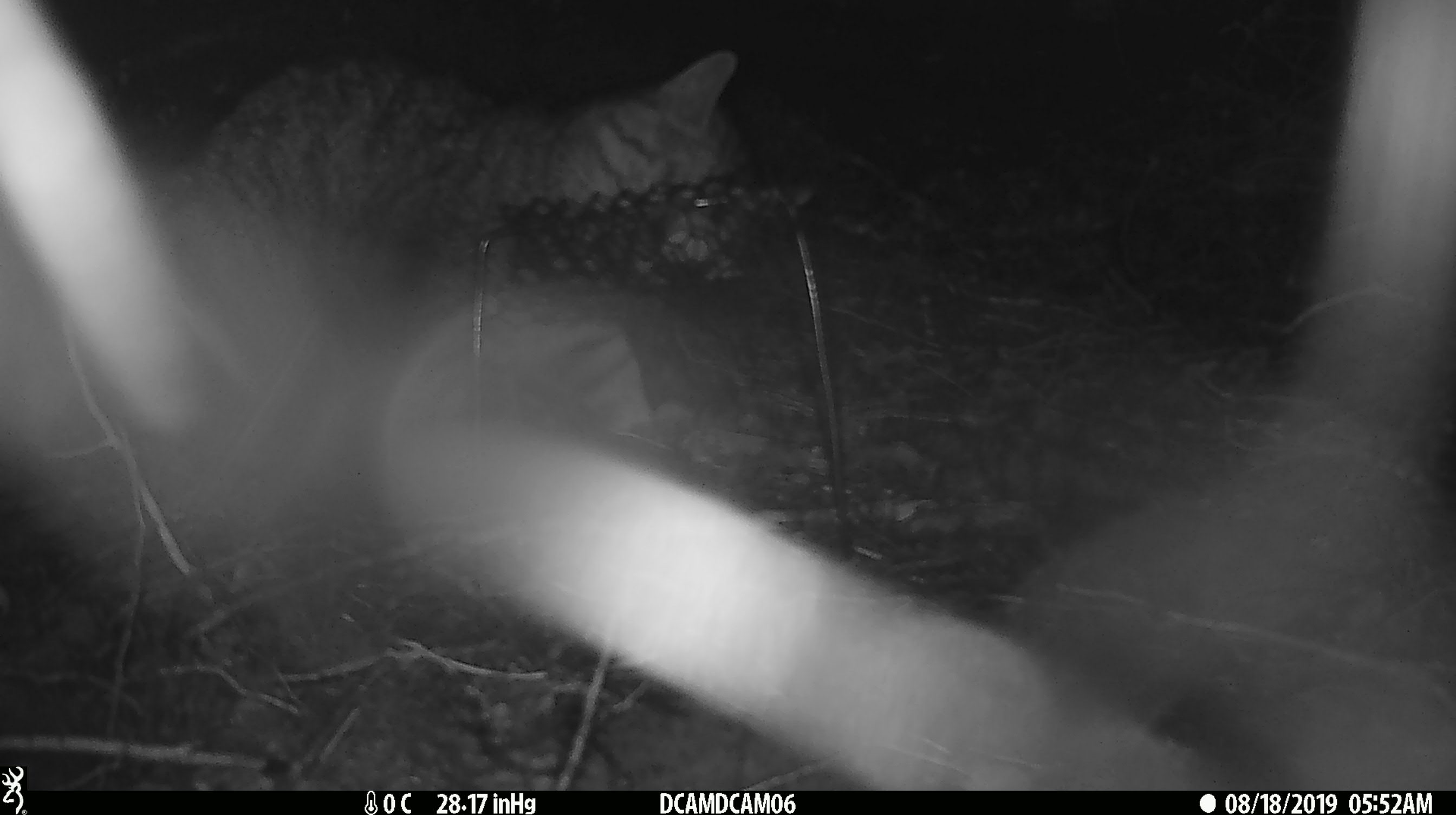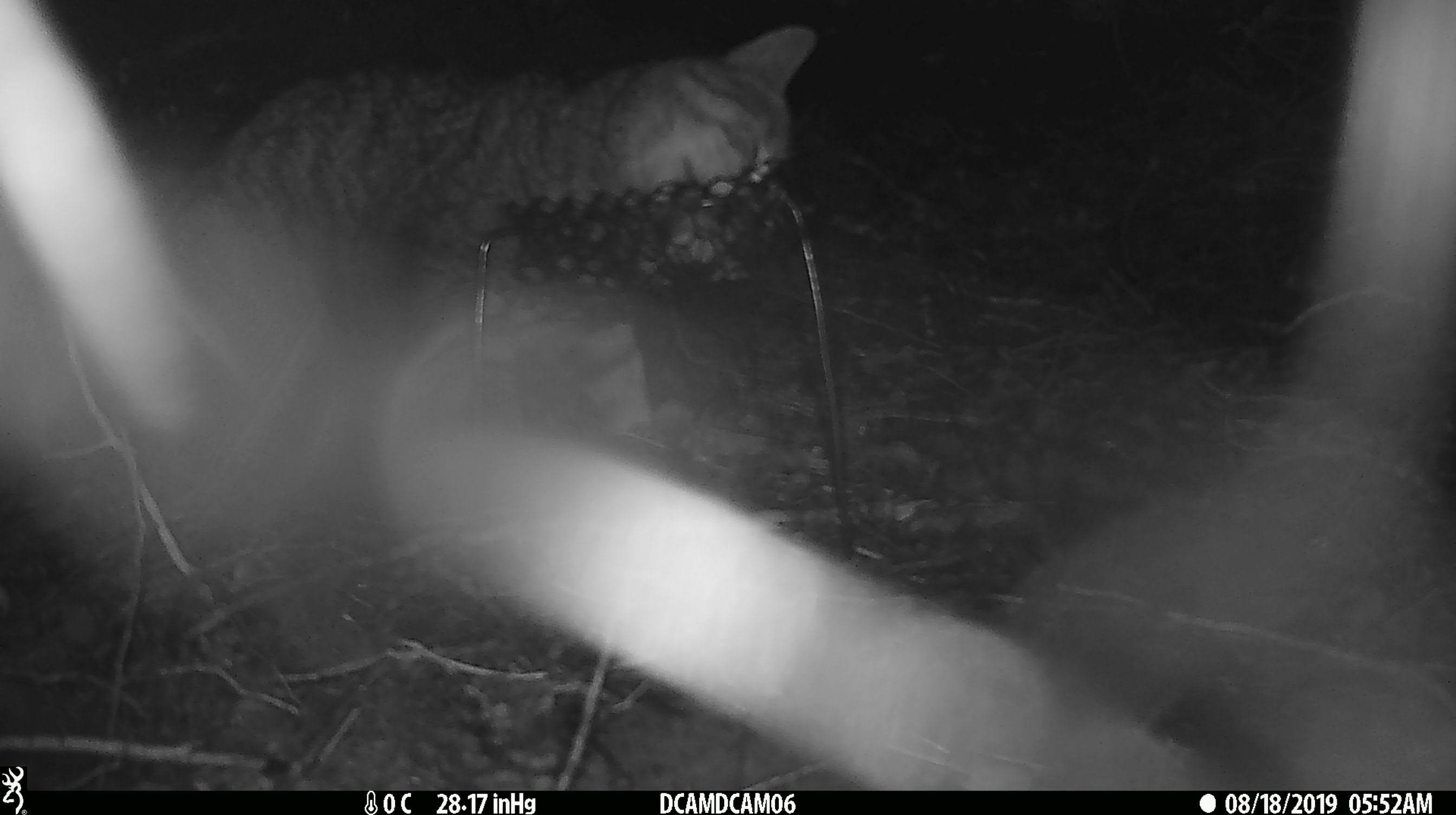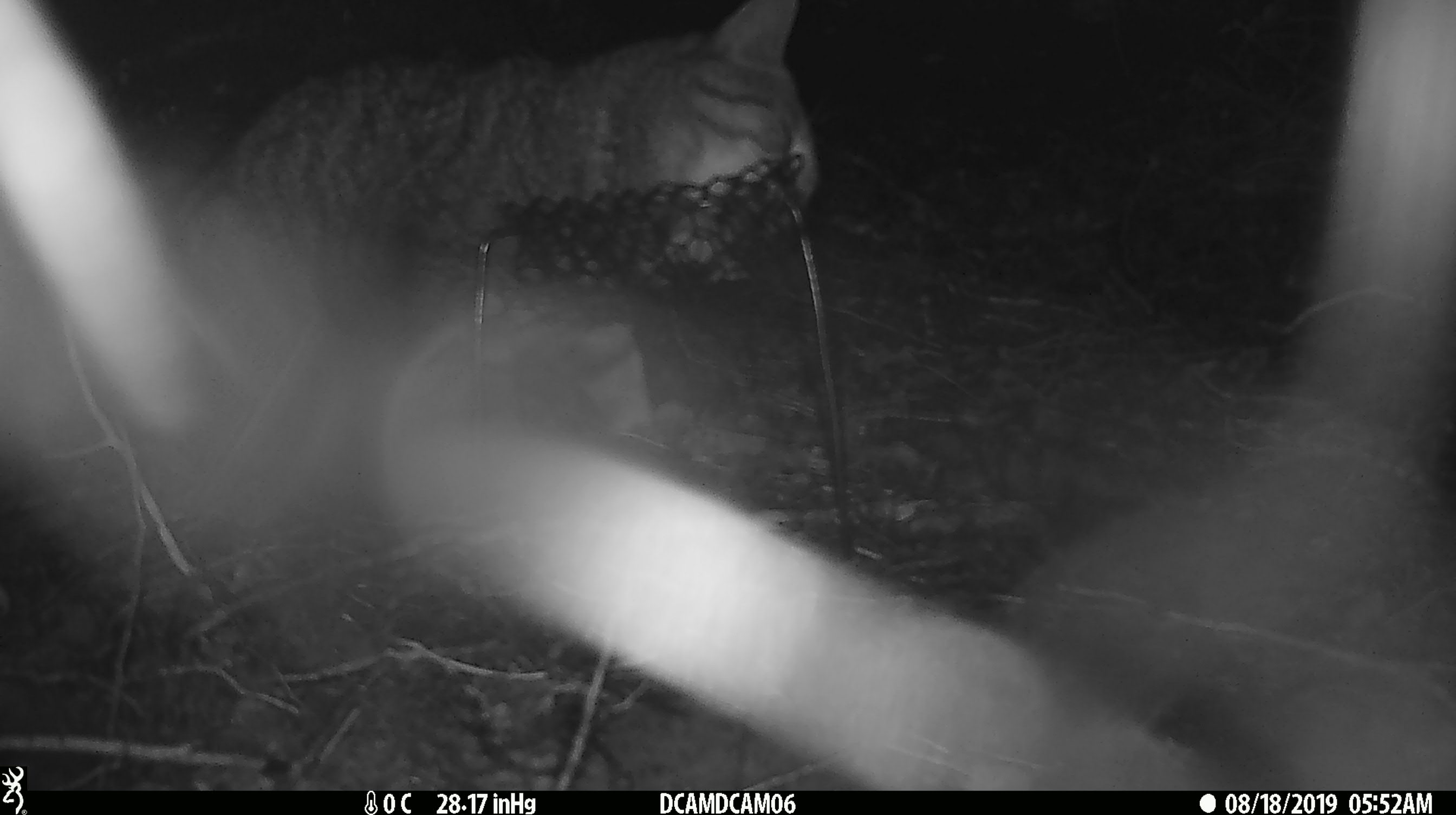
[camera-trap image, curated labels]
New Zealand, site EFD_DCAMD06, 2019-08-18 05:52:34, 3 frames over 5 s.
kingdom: Animalia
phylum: Chordata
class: Mammalia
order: Carnivora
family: Felidae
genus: Felis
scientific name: Felis catus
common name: domestic cat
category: cat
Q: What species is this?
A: Cat (domestic cat) (Felis catus).